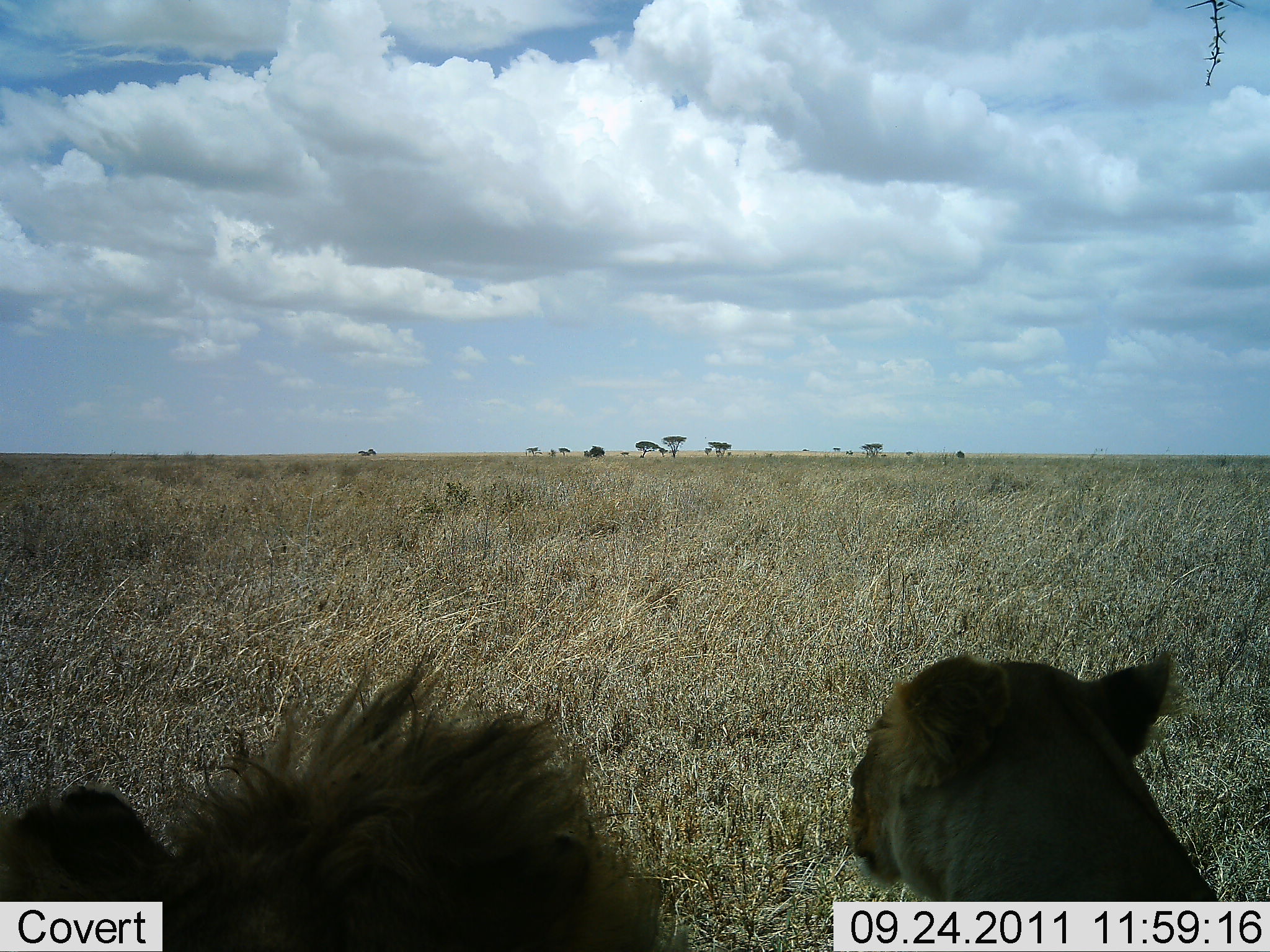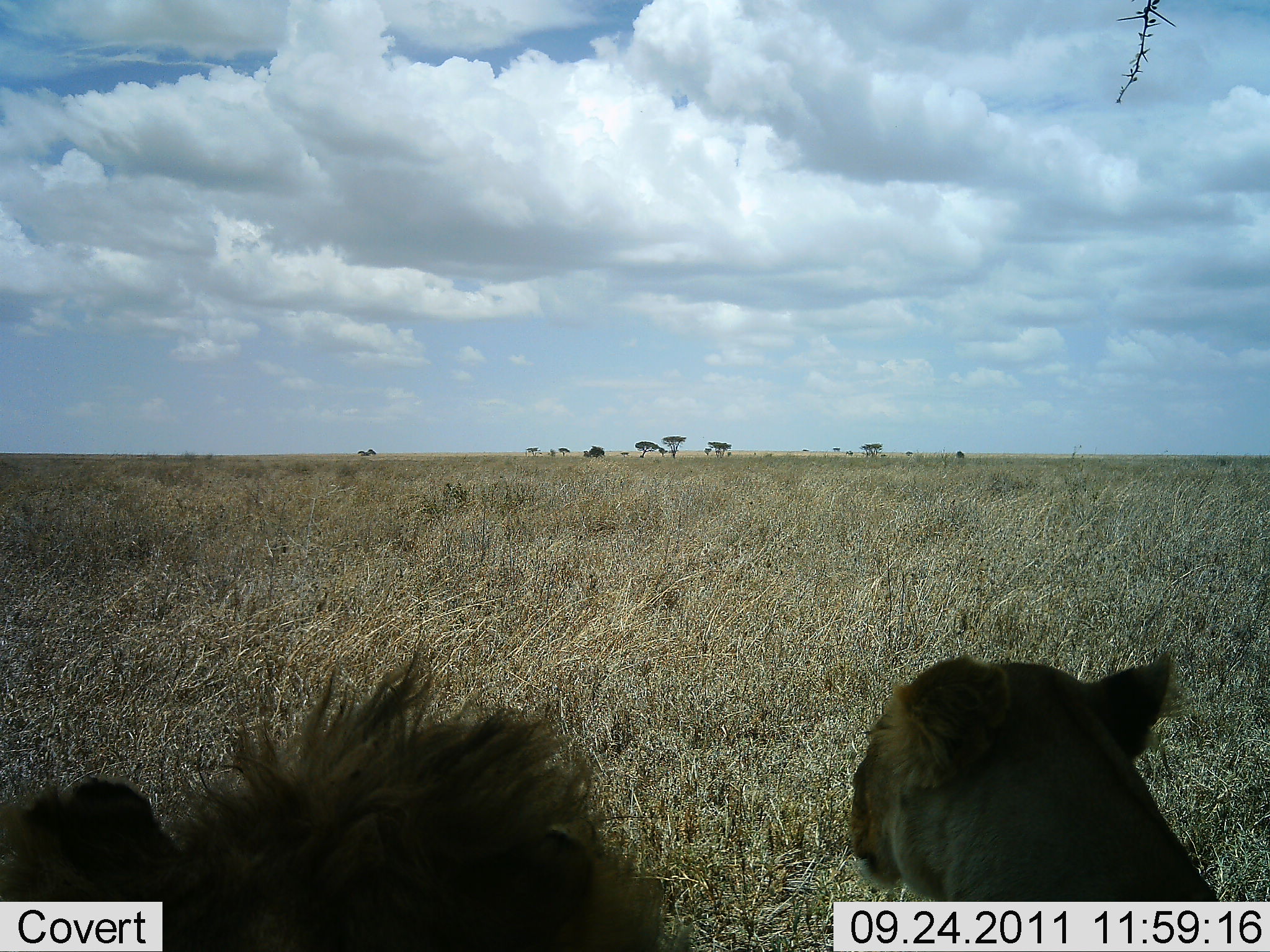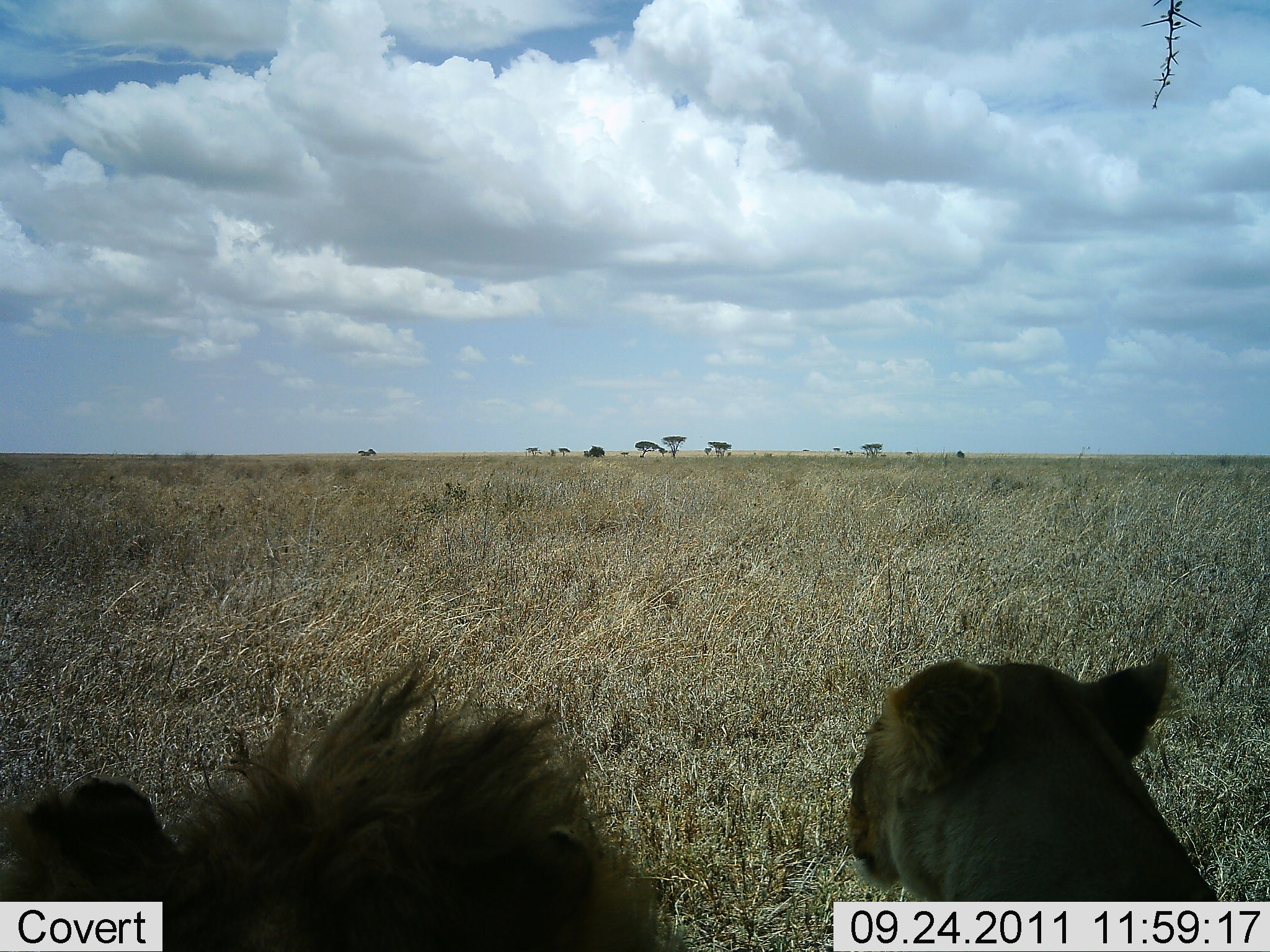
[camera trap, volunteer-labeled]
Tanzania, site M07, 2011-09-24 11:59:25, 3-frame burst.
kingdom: Animalia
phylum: Chordata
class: Mammalia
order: Carnivora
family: Felidae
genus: Panthera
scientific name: Panthera leo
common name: lion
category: lionfemale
Lionfemale (lion) (Panthera leo), count 1. Behavior (volunteer vote fractions): standing 18%, resting 82%, moving 0%, interacting 0%. Young present (vote fraction): 0%. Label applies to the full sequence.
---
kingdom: Animalia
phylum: Chordata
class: Mammalia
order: Carnivora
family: Felidae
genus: Panthera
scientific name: Panthera leo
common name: lion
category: lionmale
Lionmale (lion) (Panthera leo), count 1. Behavior (volunteer vote fractions): standing 10%, resting 90%, moving 0%, interacting 0%. Young present (vote fraction): 0%. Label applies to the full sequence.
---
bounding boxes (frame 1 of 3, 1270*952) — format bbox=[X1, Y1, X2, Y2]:
animal: bbox=[1, 645, 693, 952]; bbox=[1, 653, 676, 952]; bbox=[843, 647, 1225, 952]; bbox=[833, 654, 1224, 901]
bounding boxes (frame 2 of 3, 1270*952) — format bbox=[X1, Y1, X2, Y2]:
animal: bbox=[2, 638, 693, 952]; bbox=[0, 644, 699, 952]; bbox=[845, 648, 1225, 952]; bbox=[846, 648, 1221, 901]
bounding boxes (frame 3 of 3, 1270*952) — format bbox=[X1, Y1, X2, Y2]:
animal: bbox=[1, 654, 693, 952]; bbox=[0, 664, 689, 950]; bbox=[846, 651, 1222, 952]; bbox=[845, 651, 1228, 901]